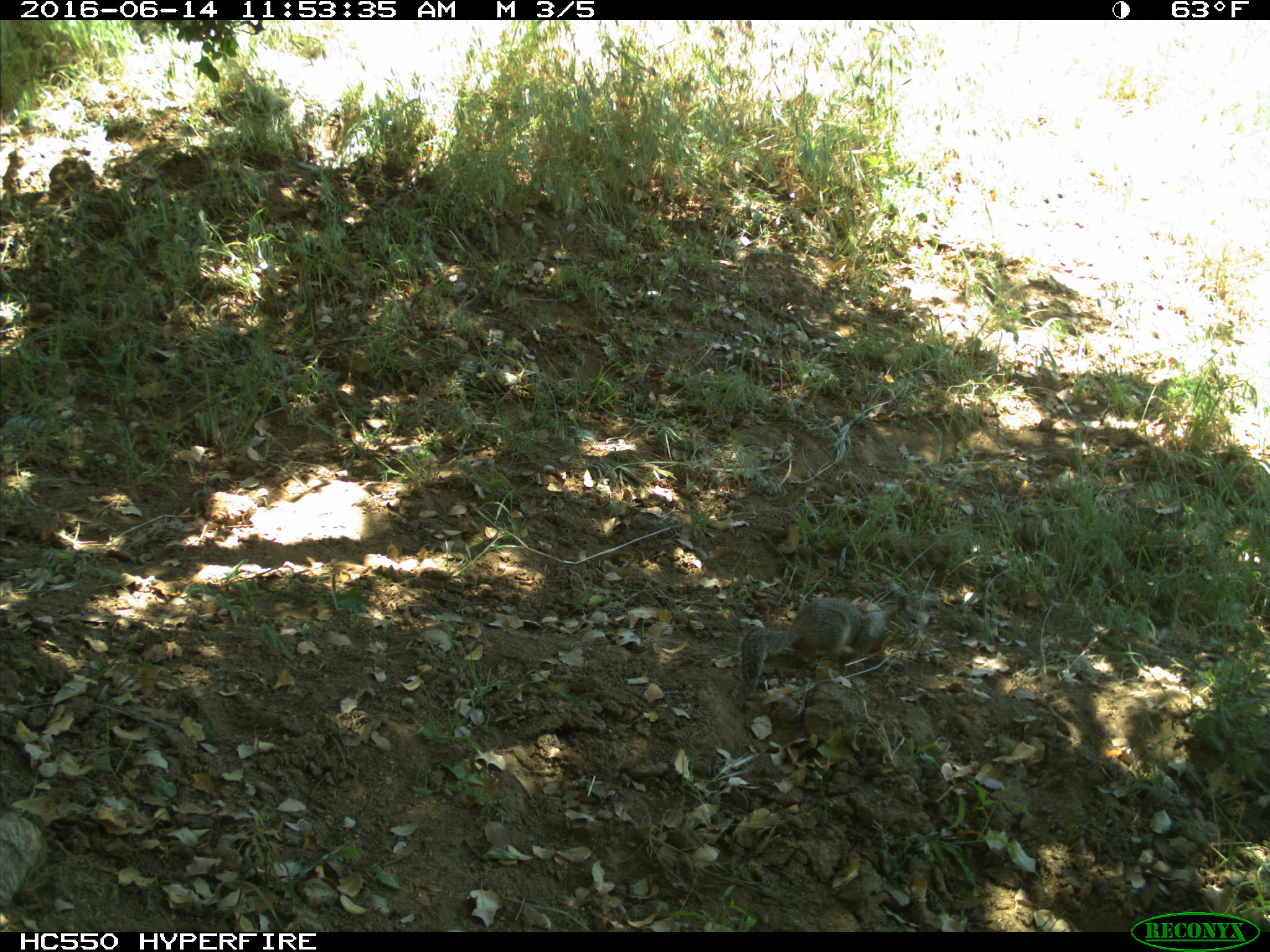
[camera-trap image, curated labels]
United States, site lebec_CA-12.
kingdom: Animalia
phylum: Chordata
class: Mammalia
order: Rodentia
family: Sciuridae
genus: Otospermophilus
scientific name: Otospermophilus beecheyi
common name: california ground squirrel